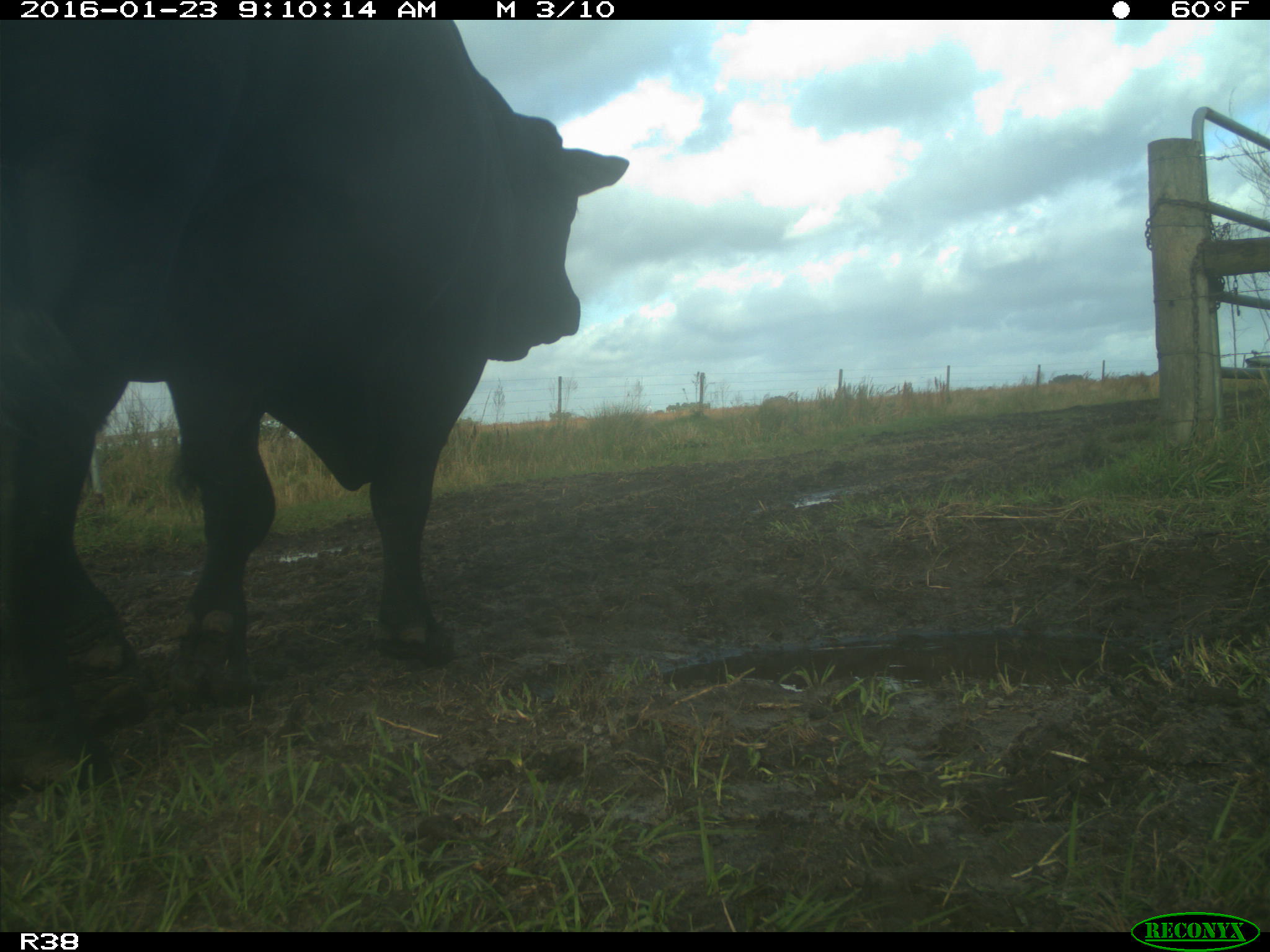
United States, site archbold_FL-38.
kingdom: Animalia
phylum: Chordata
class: Mammalia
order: Artiodactyla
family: Bovidae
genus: Bos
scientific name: Bos taurus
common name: domestic cow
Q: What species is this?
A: Bos taurus (domestic cow).